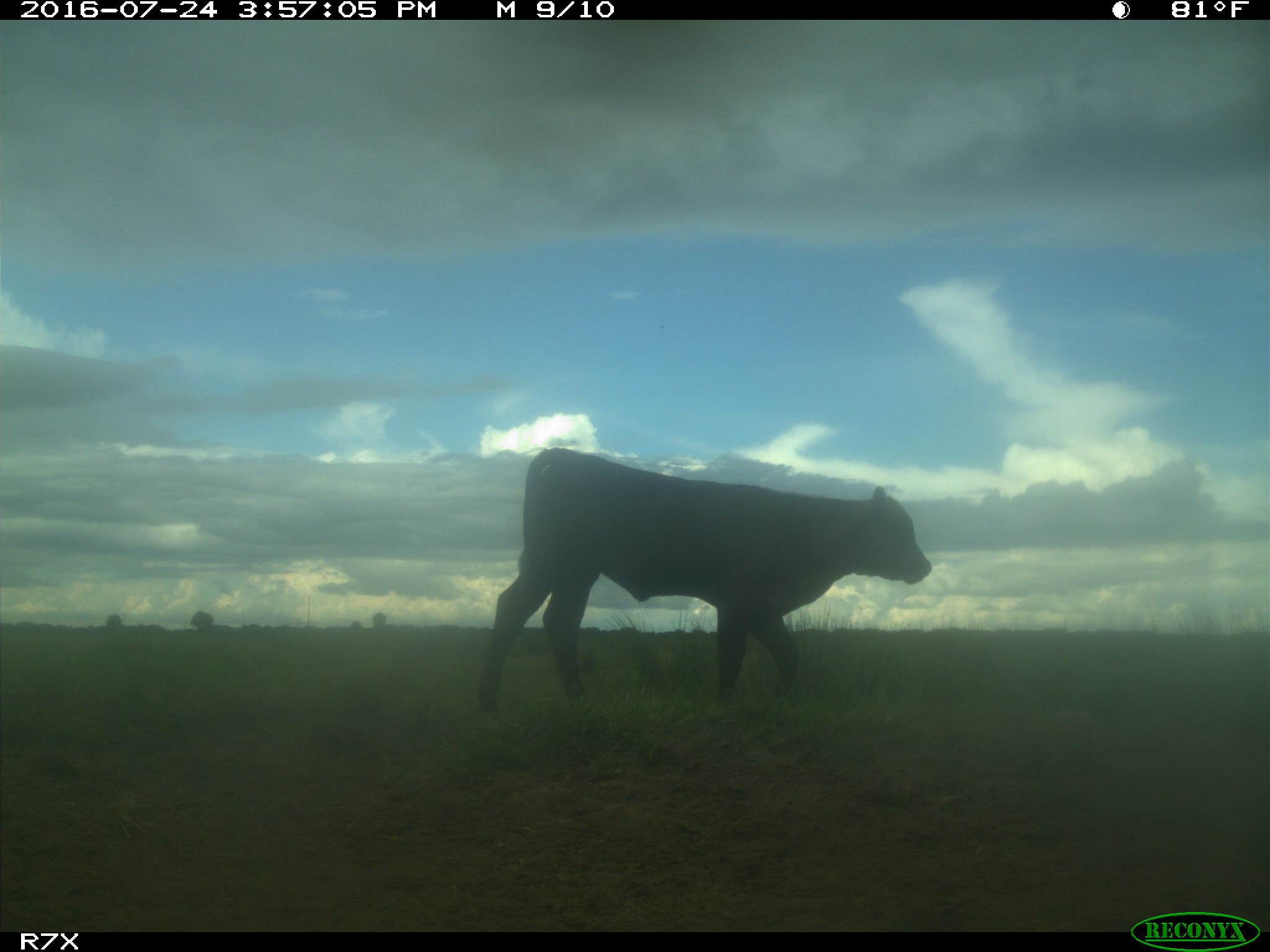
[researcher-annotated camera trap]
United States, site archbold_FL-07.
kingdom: Animalia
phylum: Chordata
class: Mammalia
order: Artiodactyla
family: Bovidae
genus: Bos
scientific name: Bos taurus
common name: domestic cow